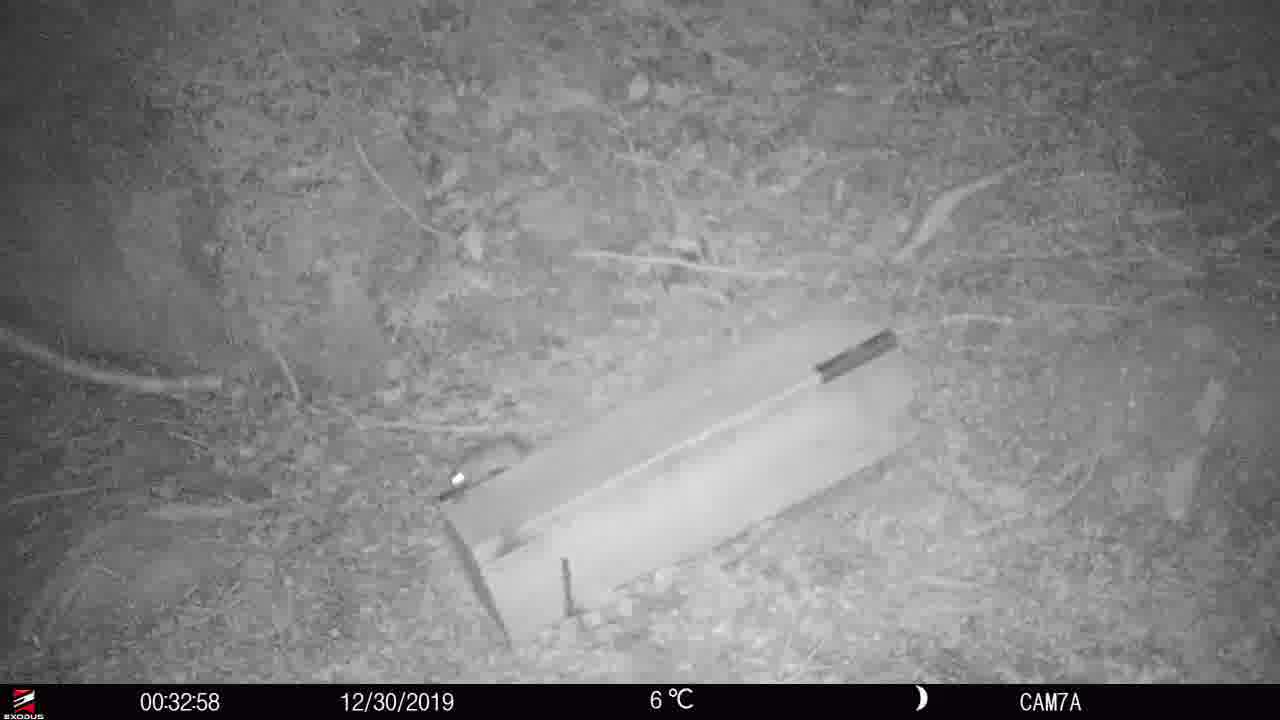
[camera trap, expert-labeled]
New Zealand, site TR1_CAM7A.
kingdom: Animalia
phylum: Chordata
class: Mammalia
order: Rodentia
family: Muridae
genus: Rattus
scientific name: Rattus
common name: rat